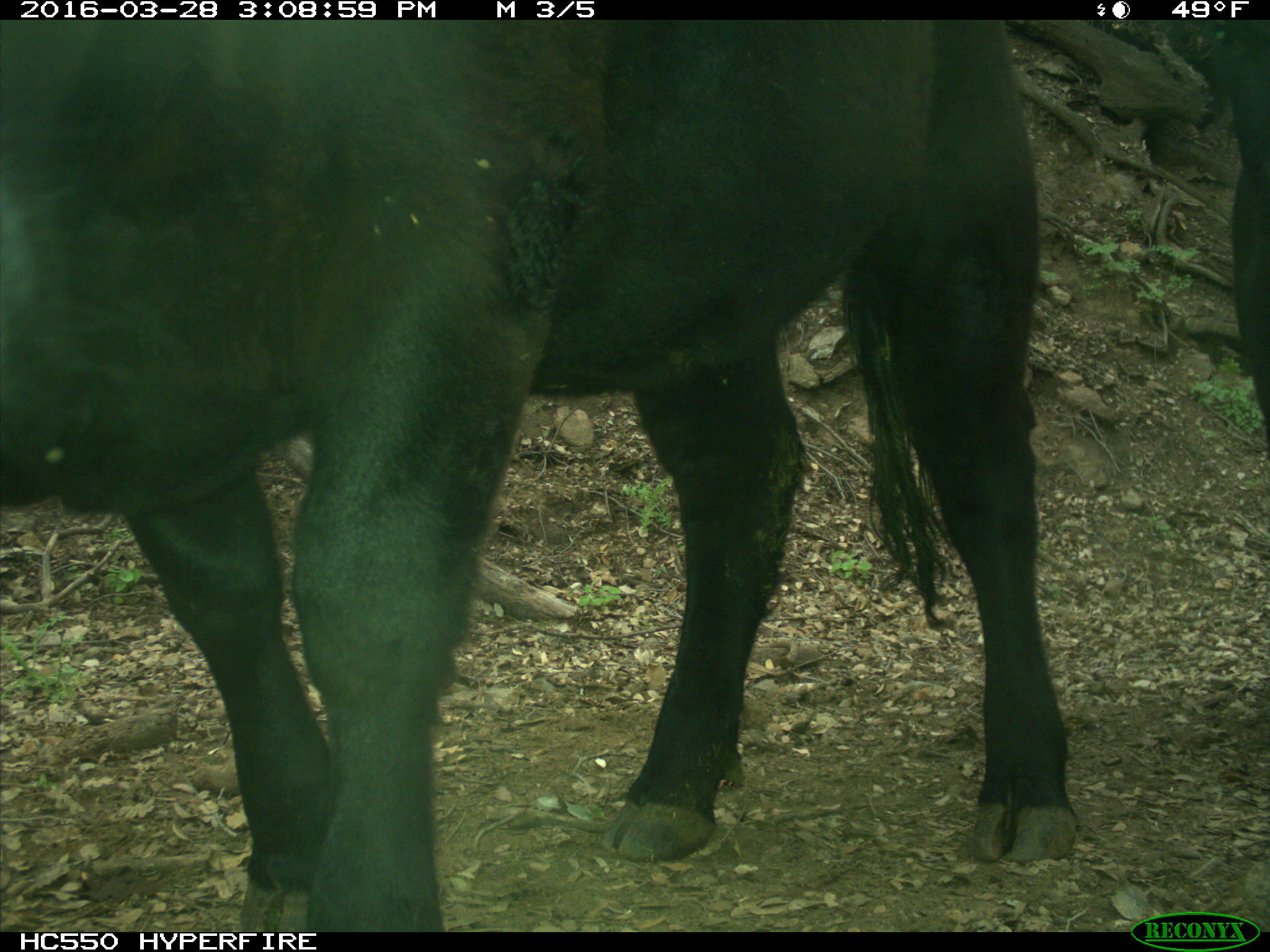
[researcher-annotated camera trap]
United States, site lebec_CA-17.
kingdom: Animalia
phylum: Chordata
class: Mammalia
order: Artiodactyla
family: Bovidae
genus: Bos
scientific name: Bos taurus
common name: domestic cow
Bos taurus (domestic cow).